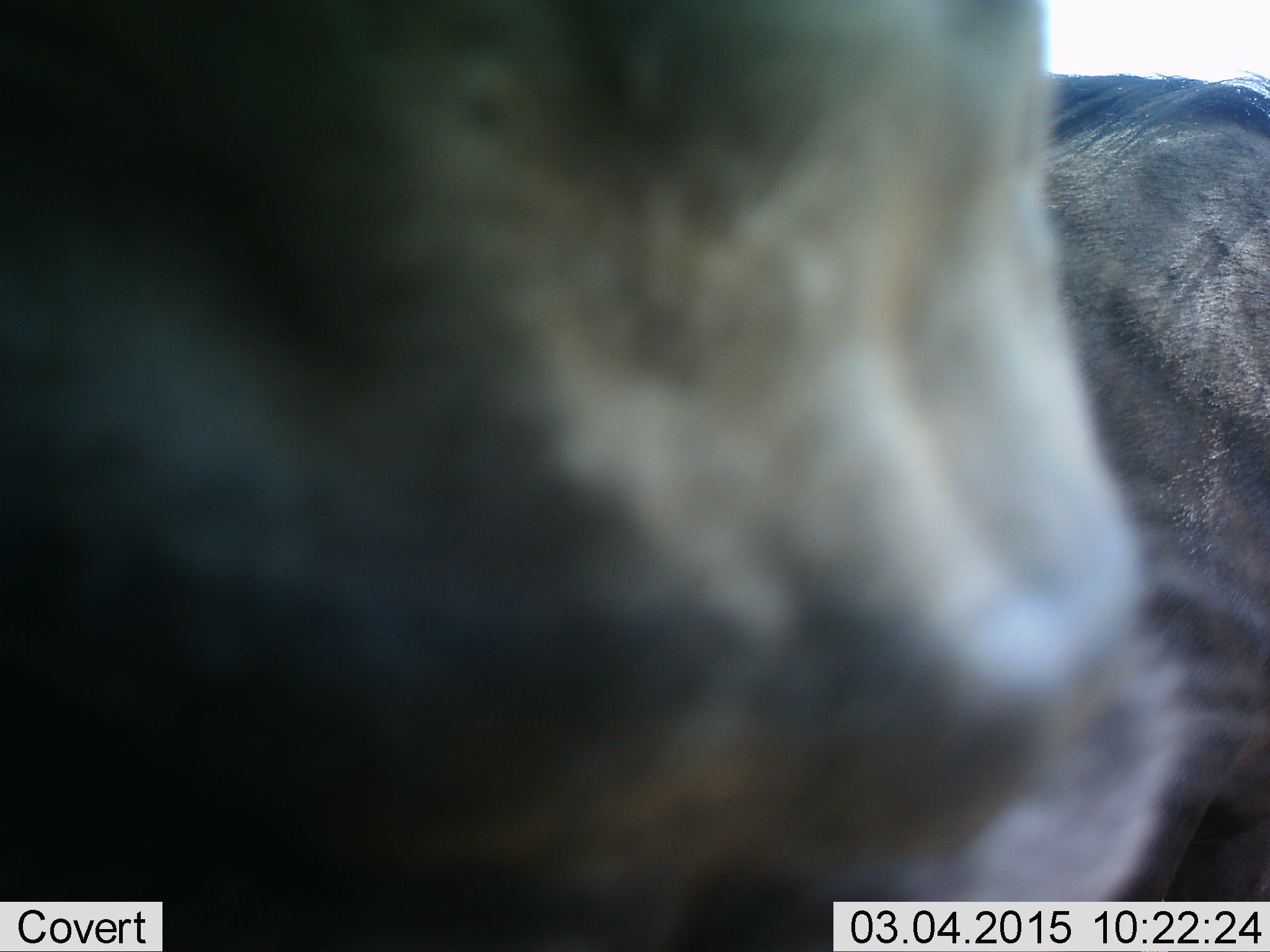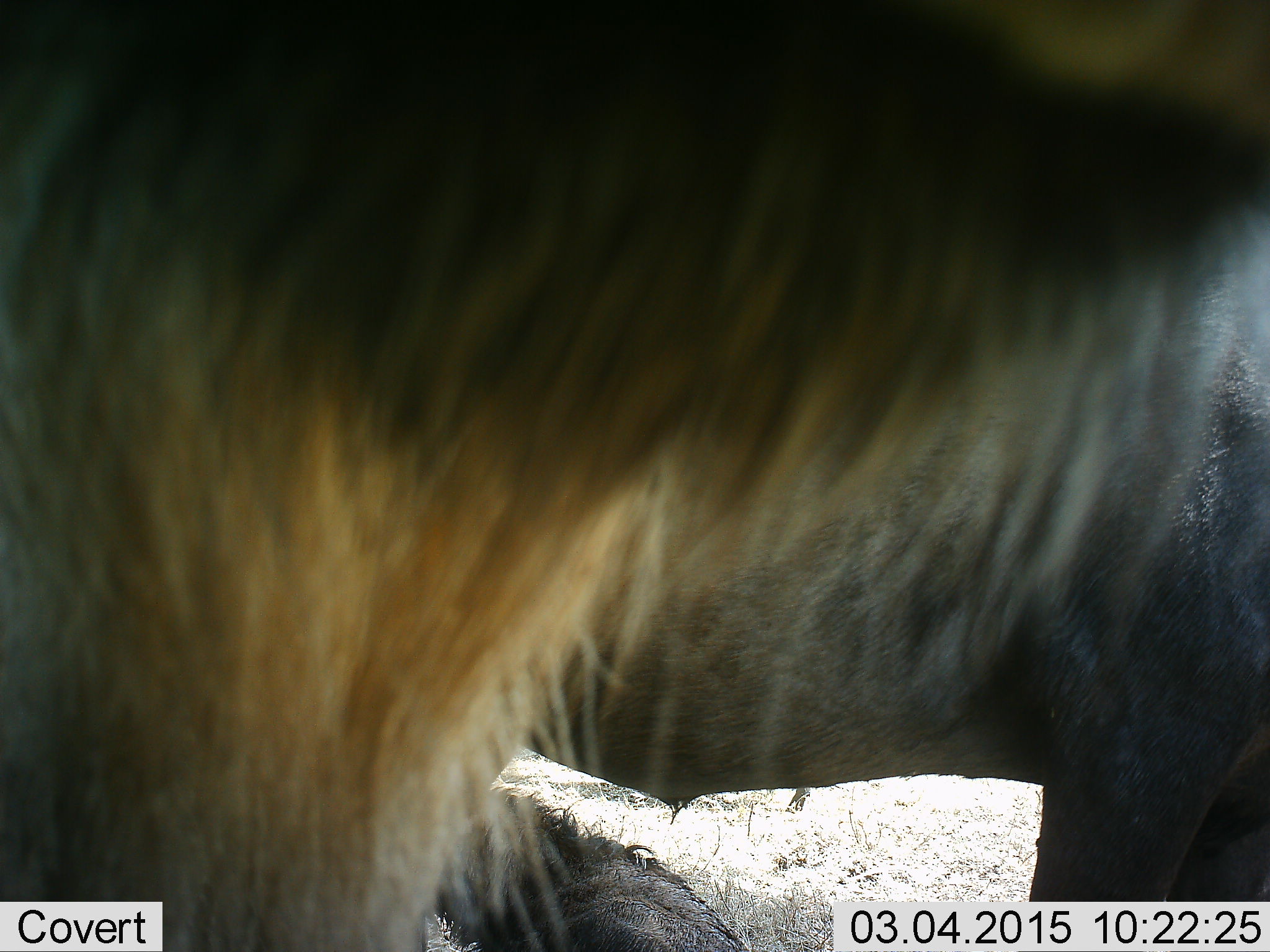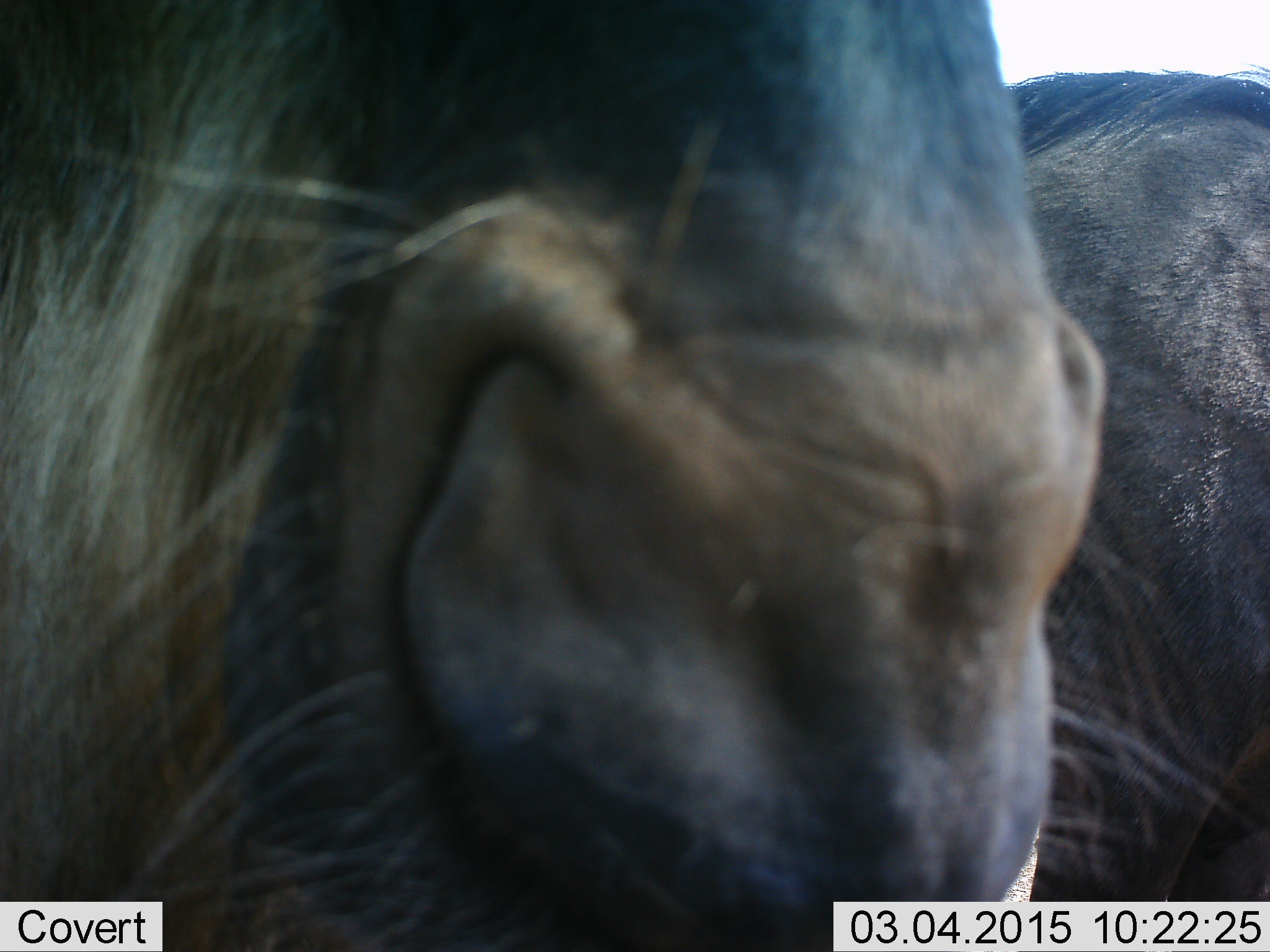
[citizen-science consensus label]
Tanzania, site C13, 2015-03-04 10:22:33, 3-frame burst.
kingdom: Animalia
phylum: Chordata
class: Mammalia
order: Artiodactyla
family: Bovidae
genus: Connochaetes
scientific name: Connochaetes taurinus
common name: blue wildebeest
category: wildebeest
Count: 2.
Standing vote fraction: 100%.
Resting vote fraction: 30%.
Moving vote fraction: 0%.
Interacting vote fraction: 0%.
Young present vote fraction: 0%.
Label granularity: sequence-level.